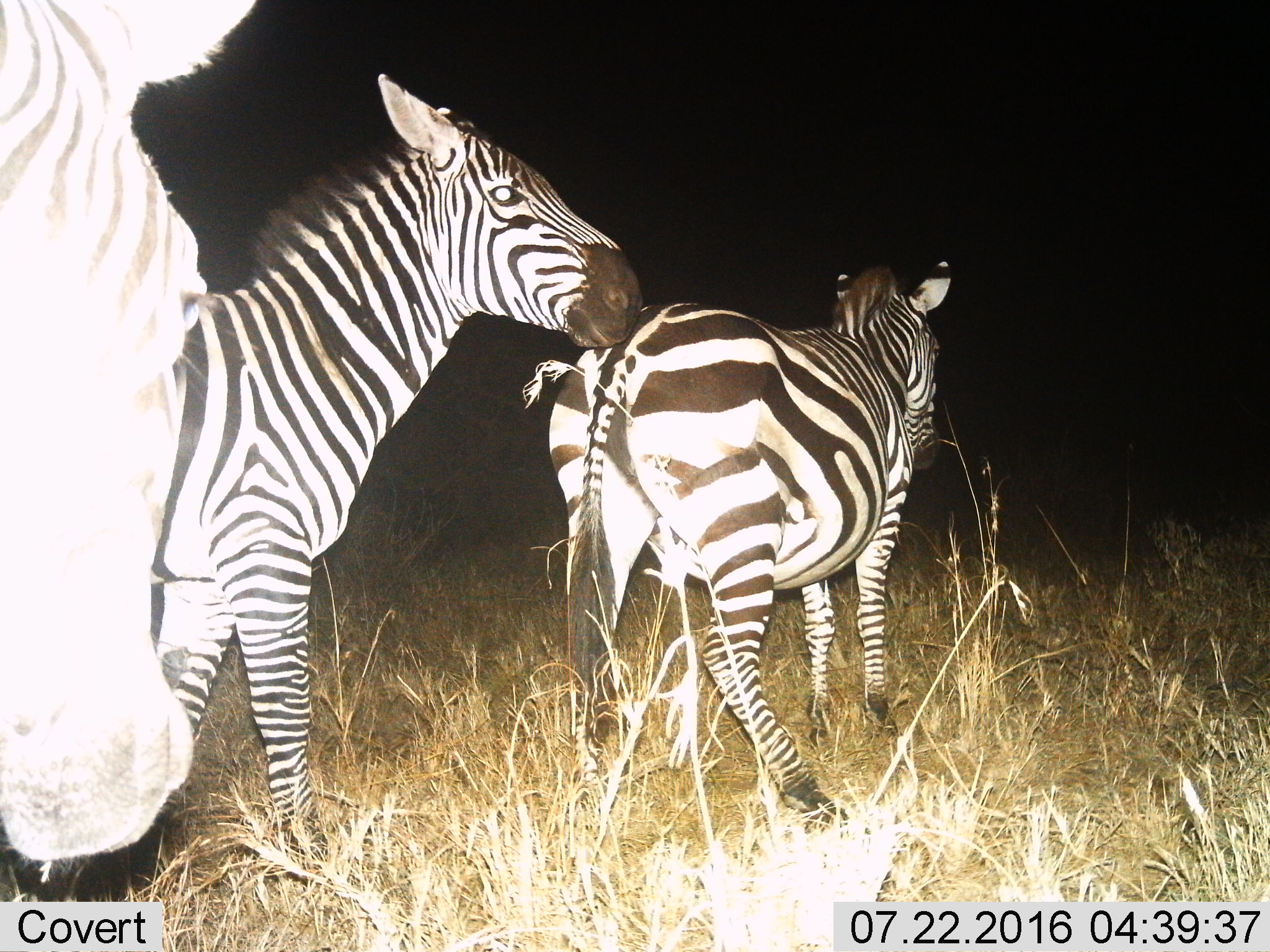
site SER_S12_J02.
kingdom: Animalia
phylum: Chordata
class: Mammalia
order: Perissodactyla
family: Equidae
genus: Equus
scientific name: Equus quagga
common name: plains zebra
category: zebraplains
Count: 3.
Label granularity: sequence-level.